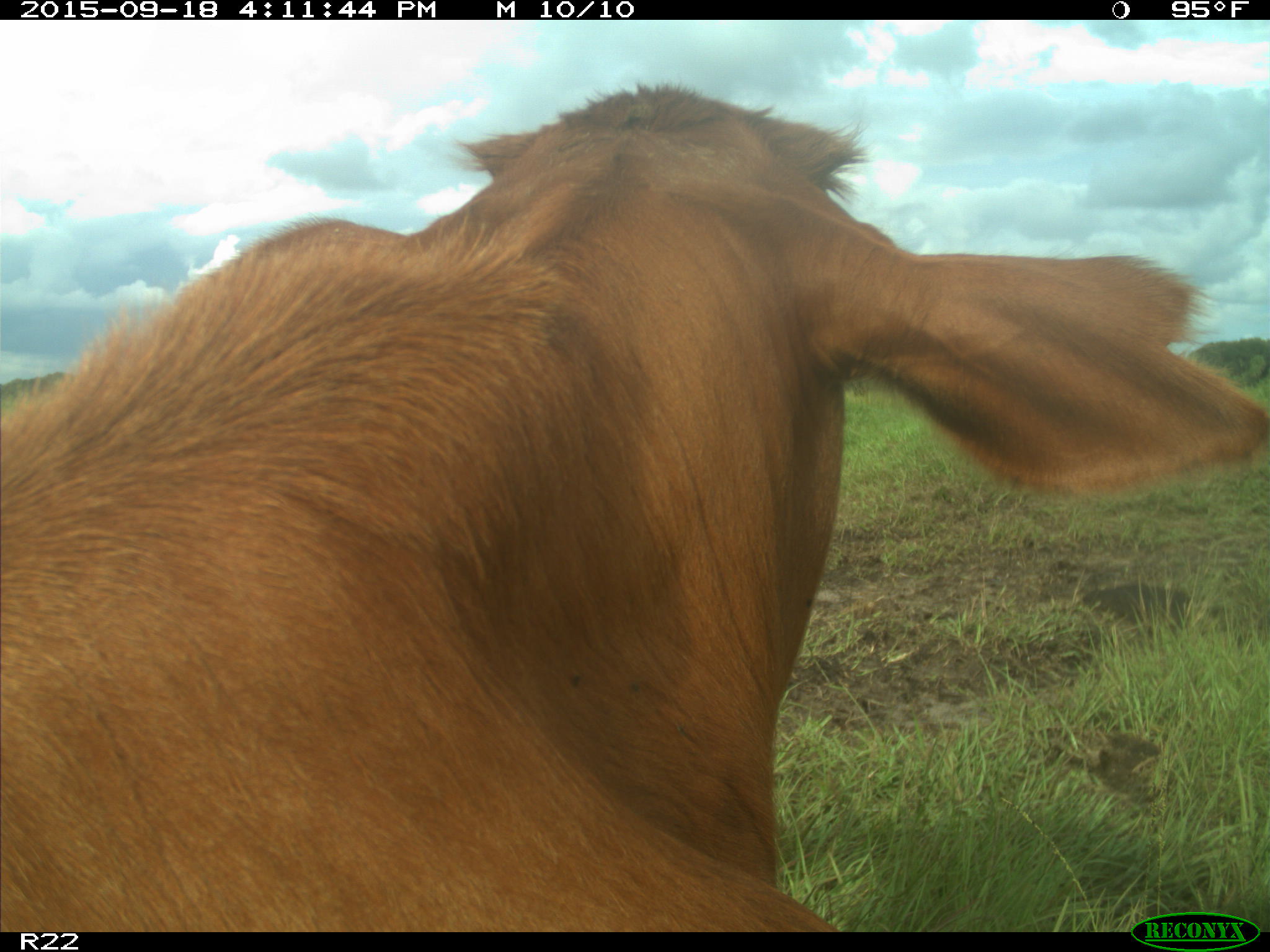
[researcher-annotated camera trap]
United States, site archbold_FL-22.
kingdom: Animalia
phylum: Chordata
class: Mammalia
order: Artiodactyla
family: Bovidae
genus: Bos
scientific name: Bos taurus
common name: domestic cow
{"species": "Bos taurus (domestic cow)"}